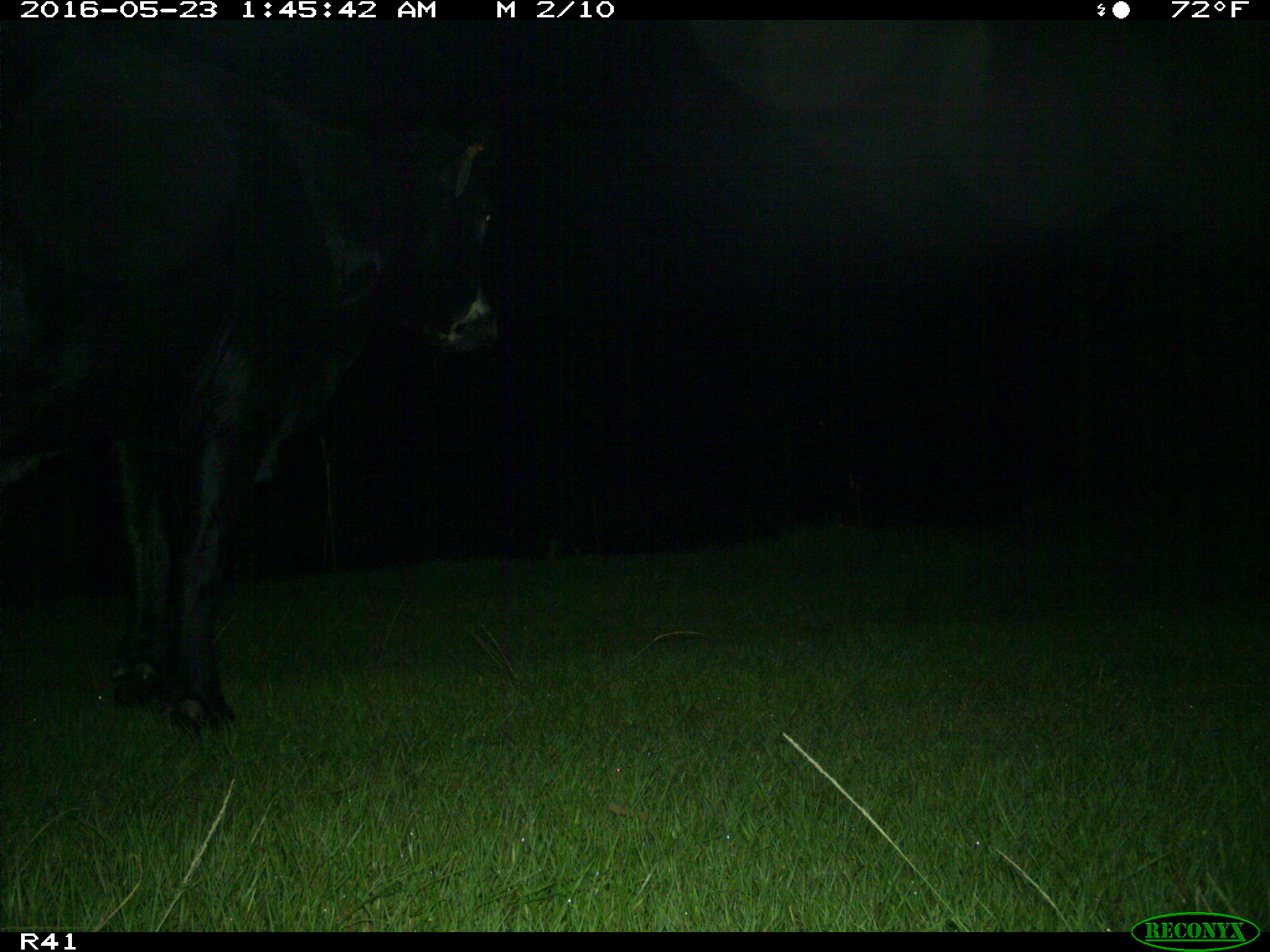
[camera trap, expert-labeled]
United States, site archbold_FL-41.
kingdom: Animalia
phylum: Chordata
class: Mammalia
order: Artiodactyla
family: Bovidae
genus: Bos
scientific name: Bos taurus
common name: domestic cow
Bos taurus (domestic cow).